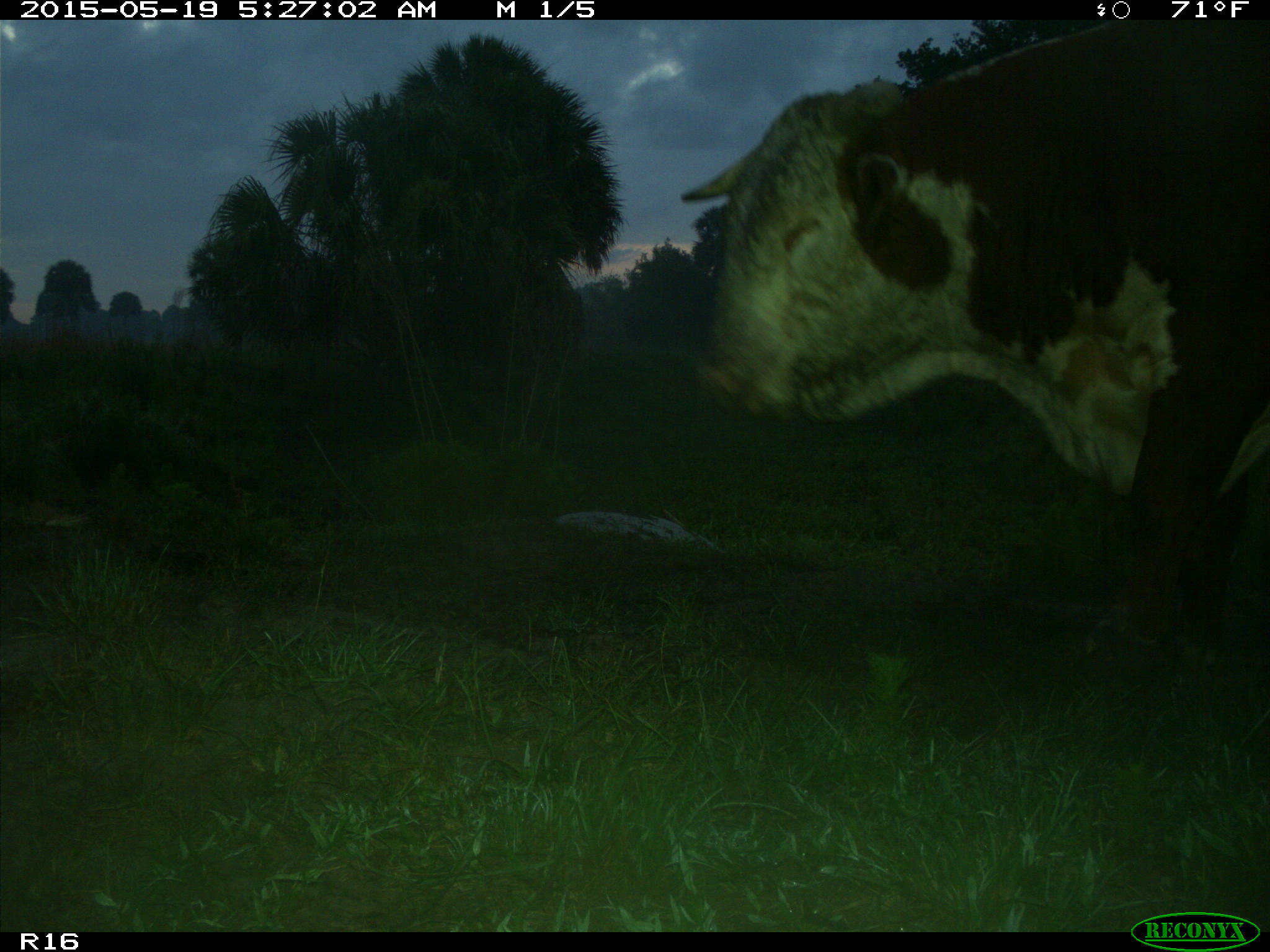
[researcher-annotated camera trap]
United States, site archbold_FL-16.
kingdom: Animalia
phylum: Chordata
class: Mammalia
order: Artiodactyla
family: Bovidae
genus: Bos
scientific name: Bos taurus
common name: domestic cow